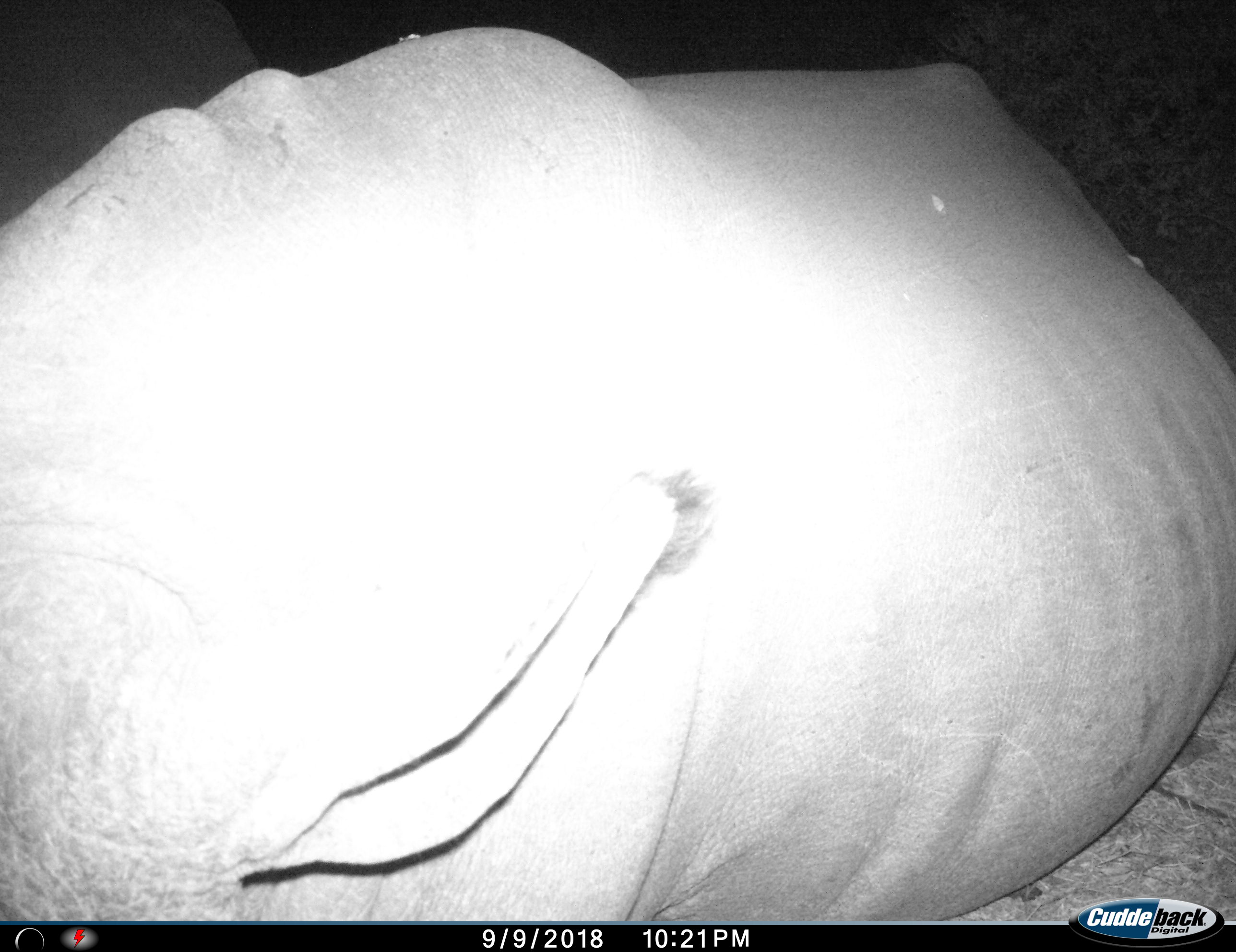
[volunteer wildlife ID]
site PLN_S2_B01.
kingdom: Animalia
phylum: Chordata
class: Mammalia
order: Perissodactyla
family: Rhinocerotidae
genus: Ceratotherium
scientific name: Ceratotherium simum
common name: white rhinoceros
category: rhinoceroswhite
Rhinoceroswhite (white rhinoceros) (Ceratotherium simum), count 1. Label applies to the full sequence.